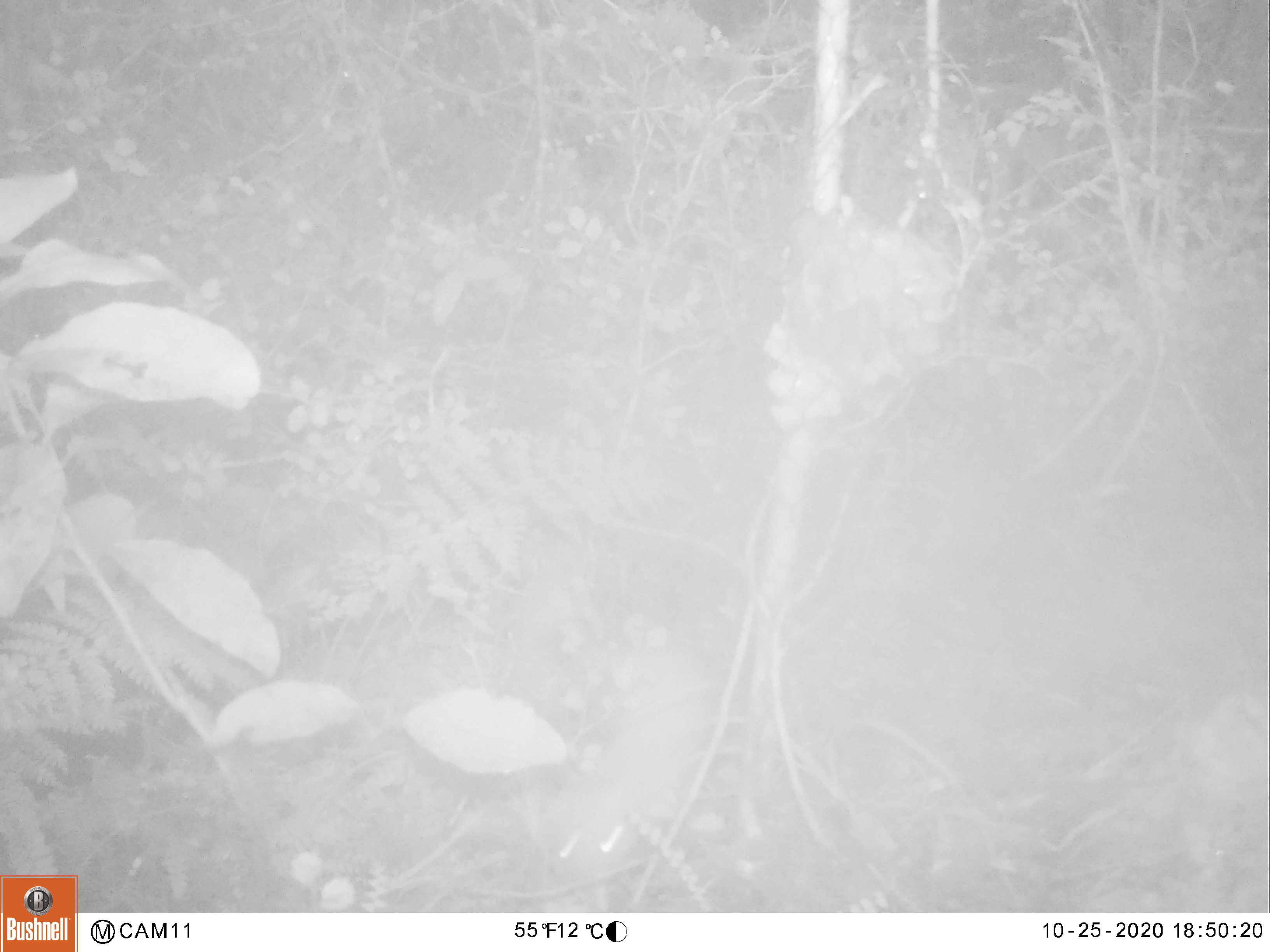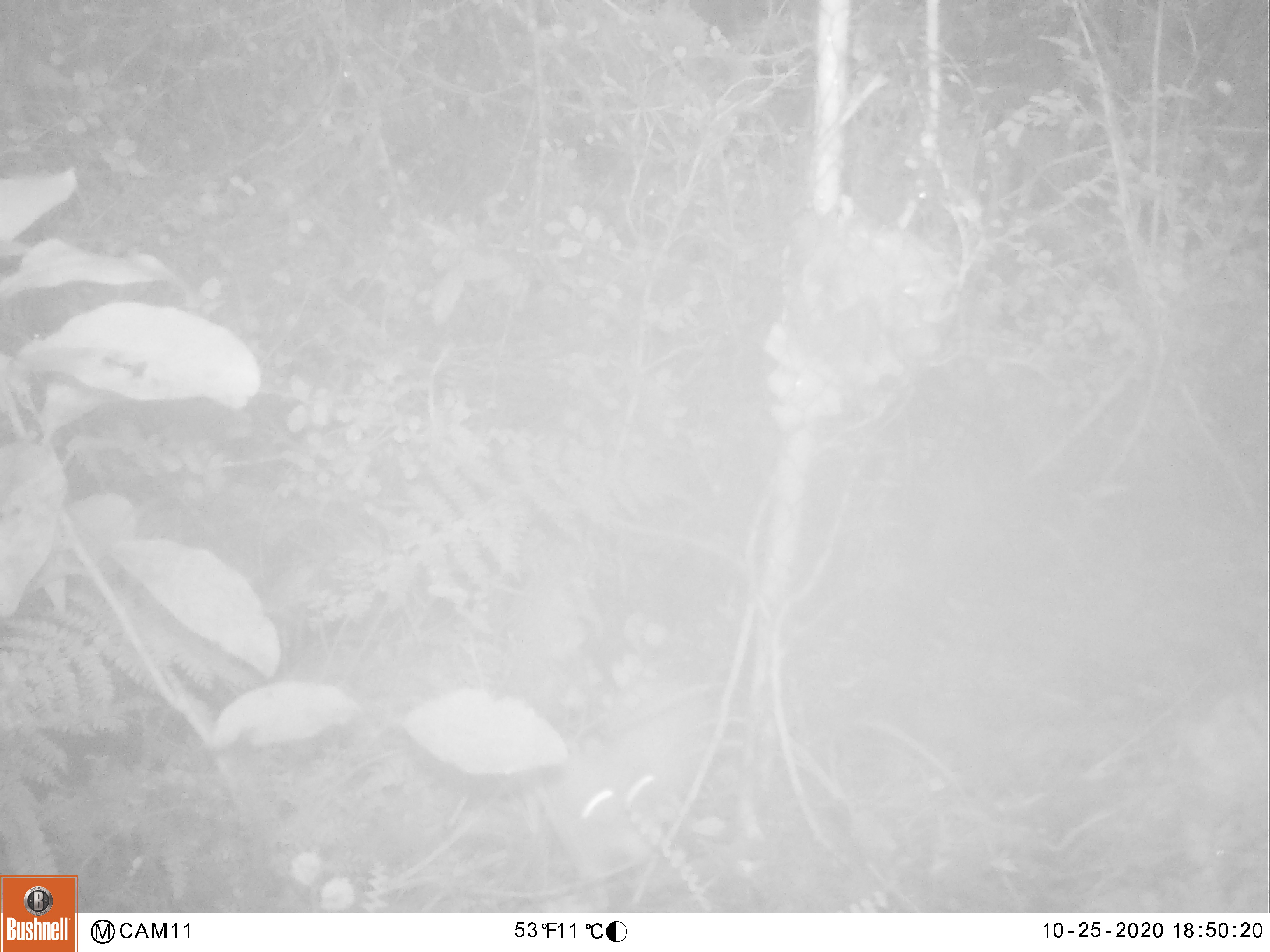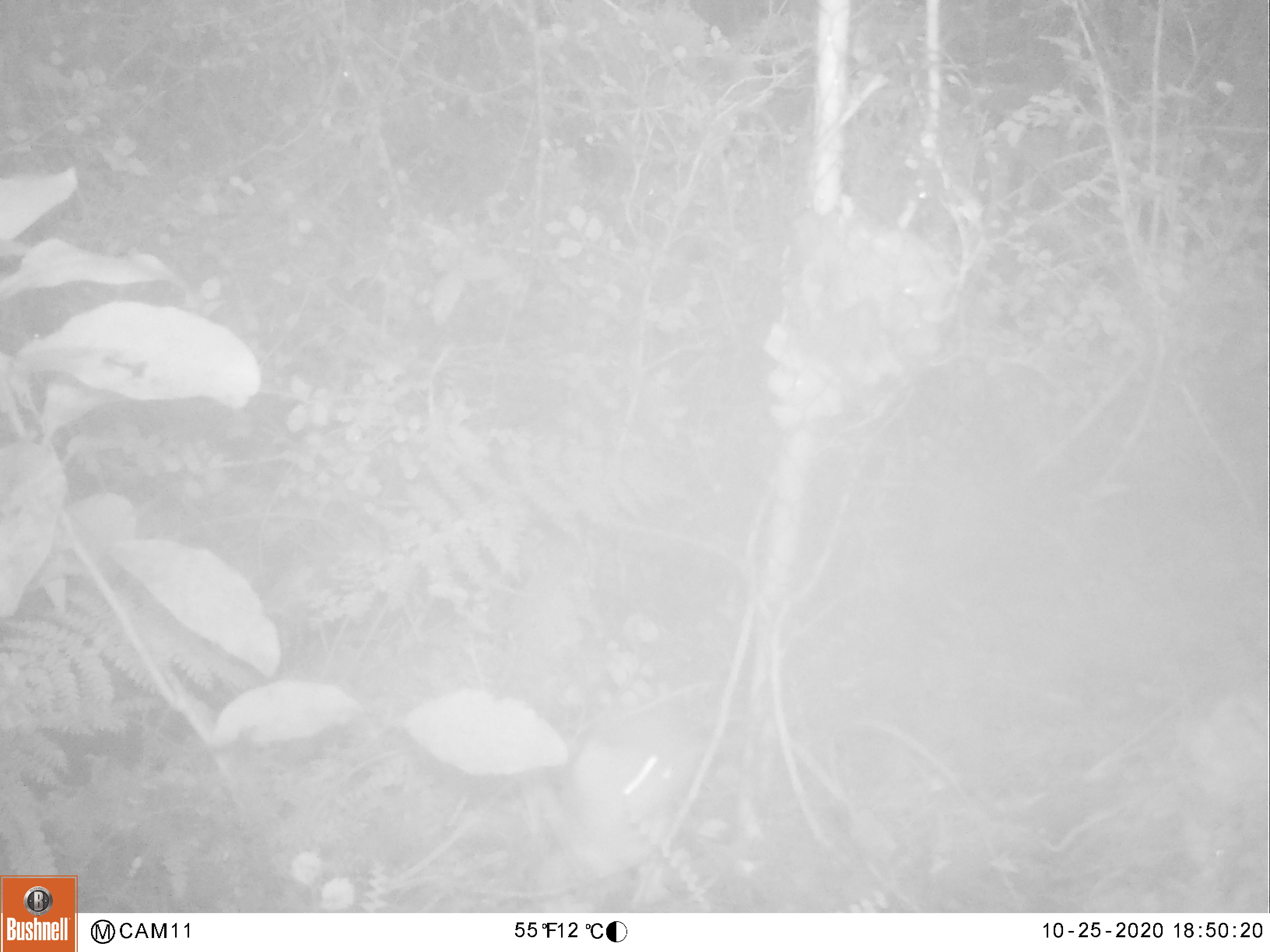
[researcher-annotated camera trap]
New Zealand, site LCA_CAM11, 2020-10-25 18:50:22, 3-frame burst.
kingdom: Animalia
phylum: Chordata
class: Mammalia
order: Carnivora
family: Mustelidae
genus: Mustela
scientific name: Mustela erminea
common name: stoat